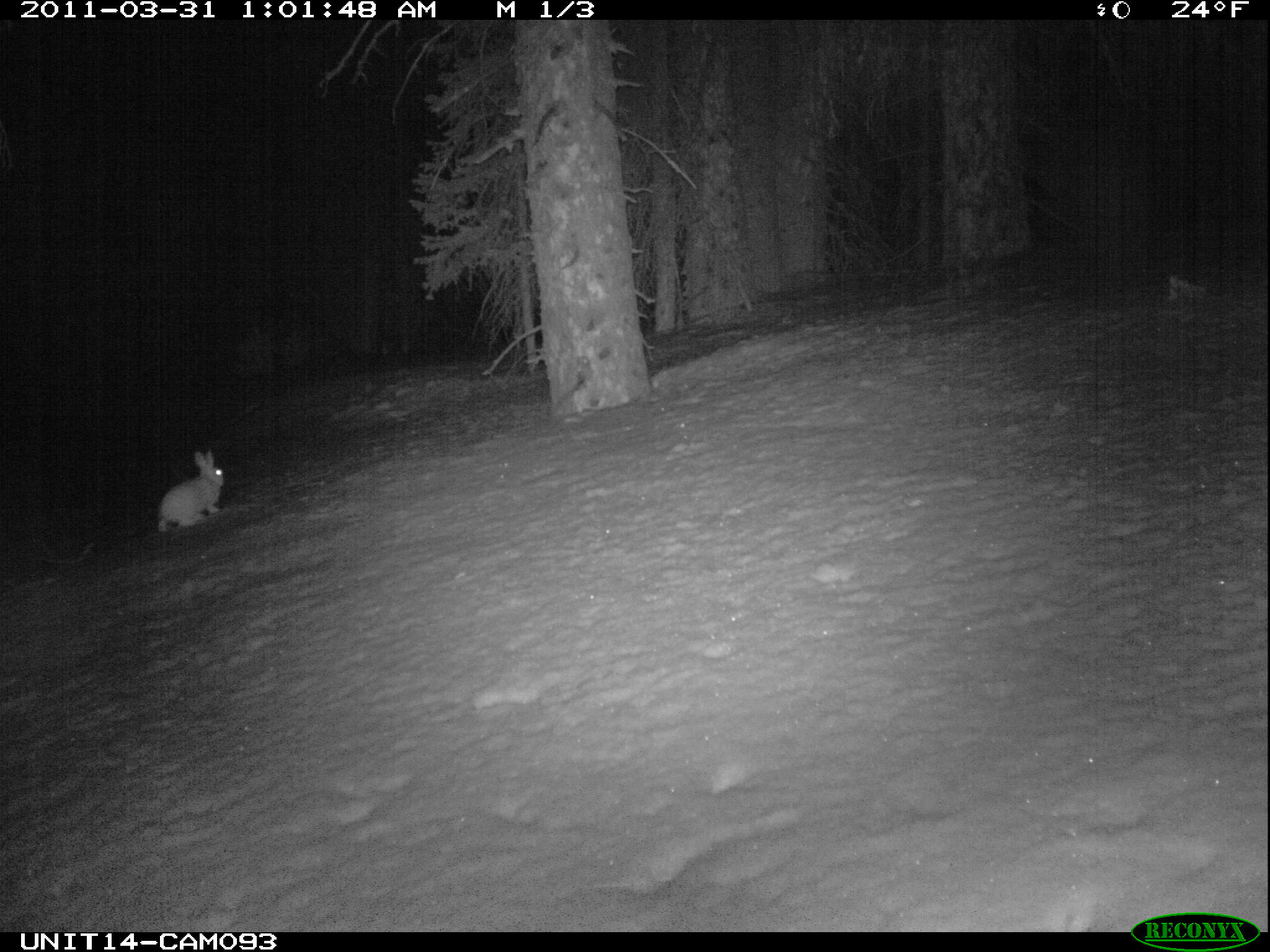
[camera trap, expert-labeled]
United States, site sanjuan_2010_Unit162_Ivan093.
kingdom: Animalia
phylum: Chordata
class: Mammalia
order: Lagomorpha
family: Leporidae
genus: Lepus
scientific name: Lepus americanus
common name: snowshoe hare